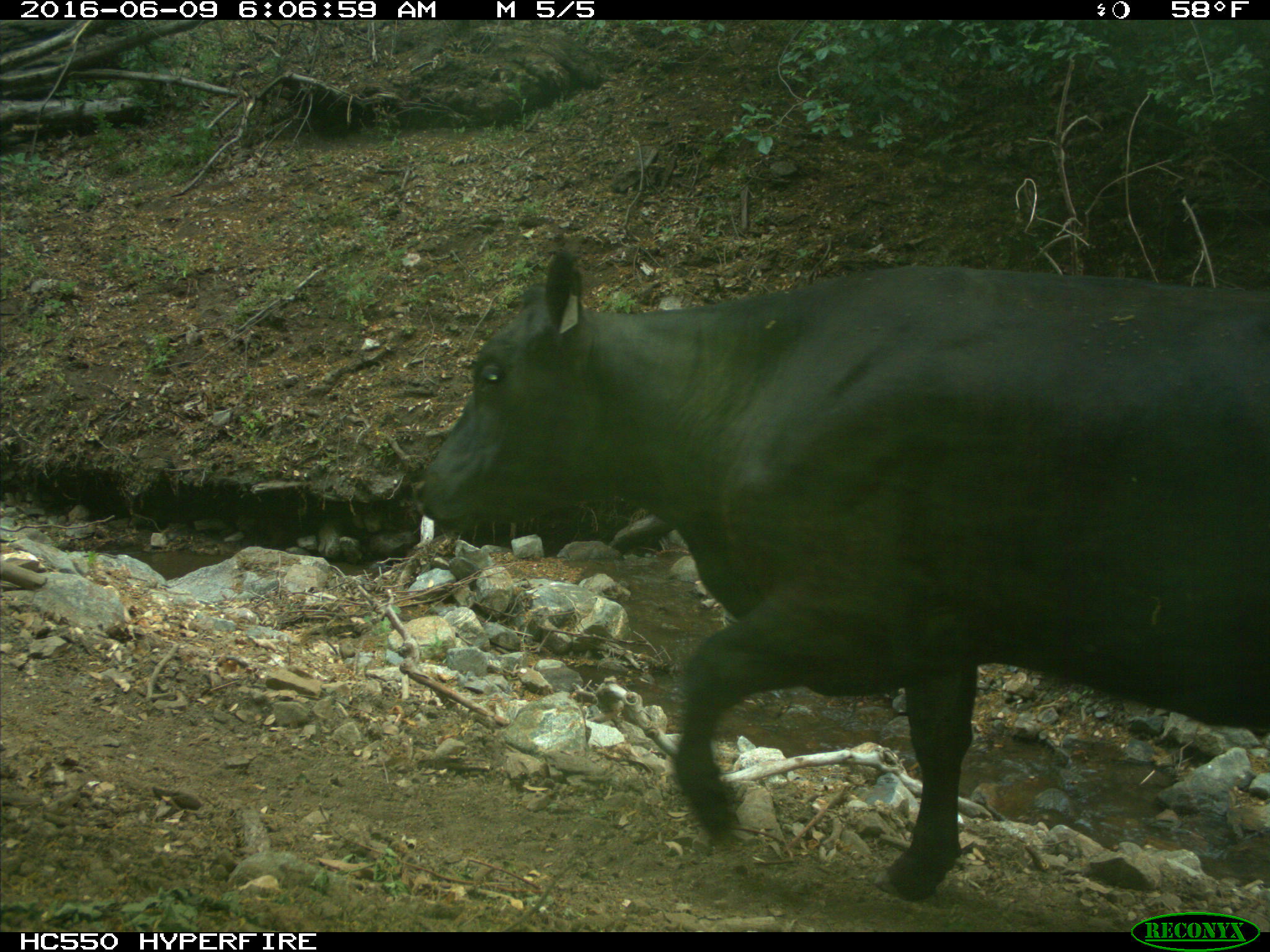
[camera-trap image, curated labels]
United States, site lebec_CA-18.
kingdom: Animalia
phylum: Chordata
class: Mammalia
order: Artiodactyla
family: Bovidae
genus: Bos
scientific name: Bos taurus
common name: domestic cow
Bos taurus (domestic cow).